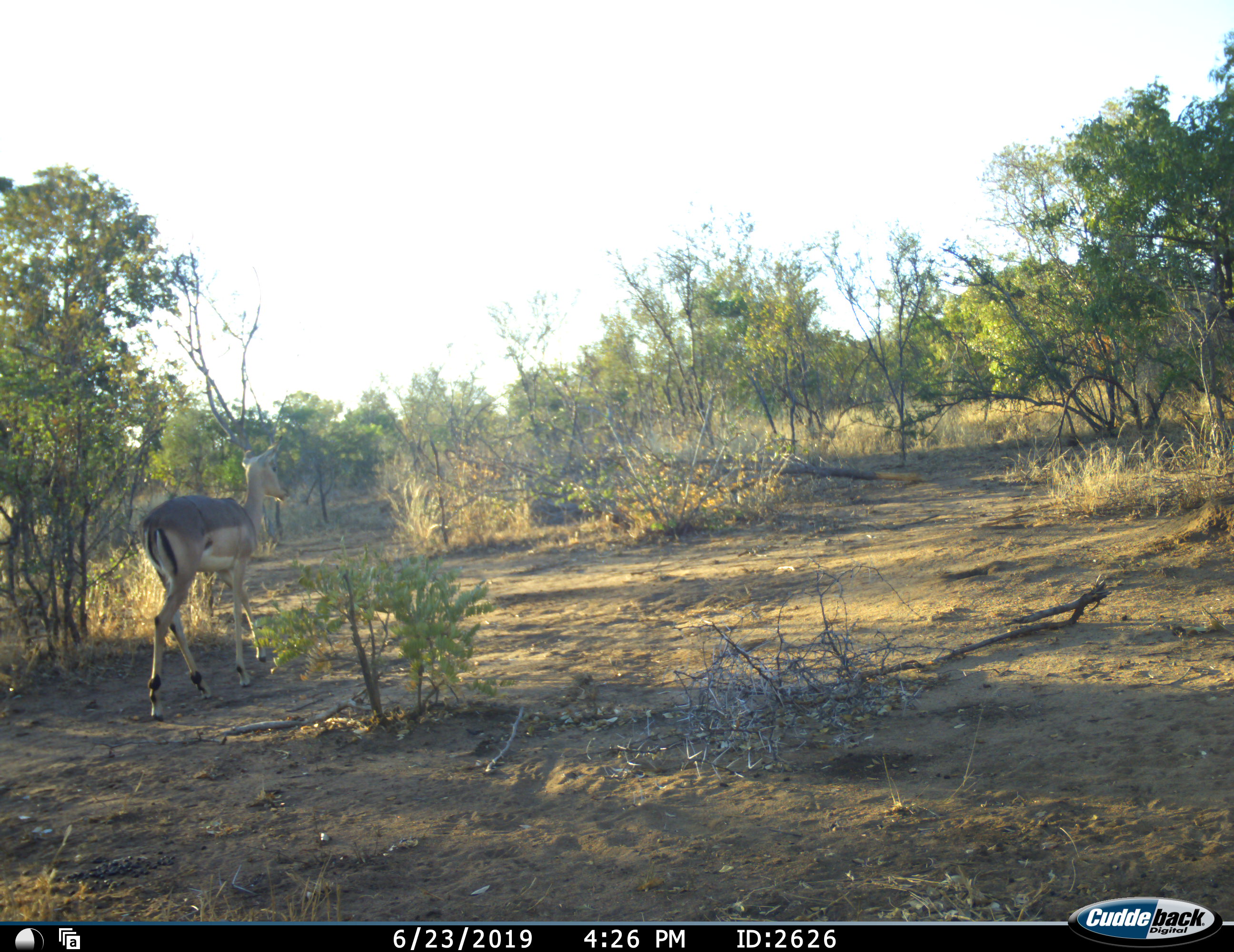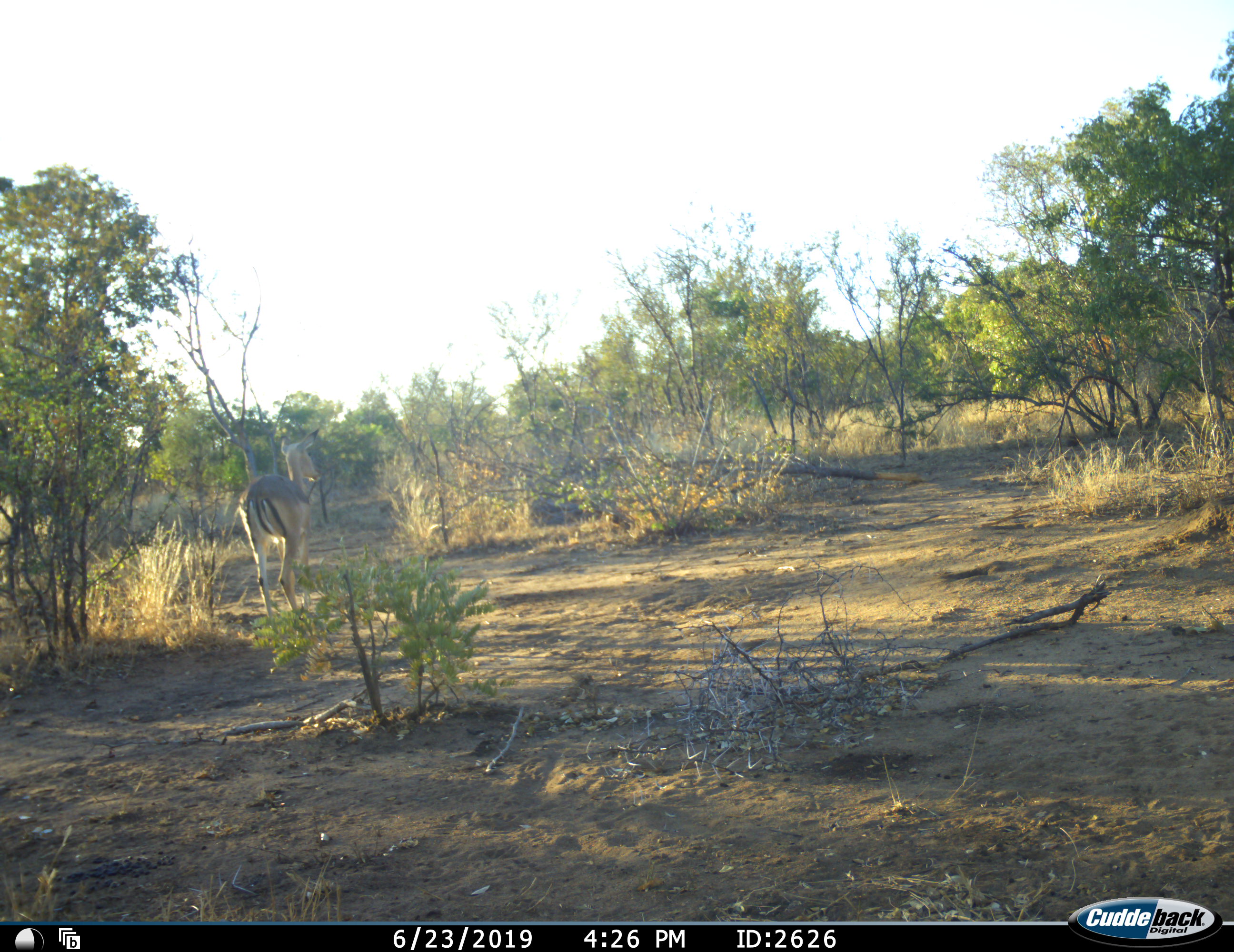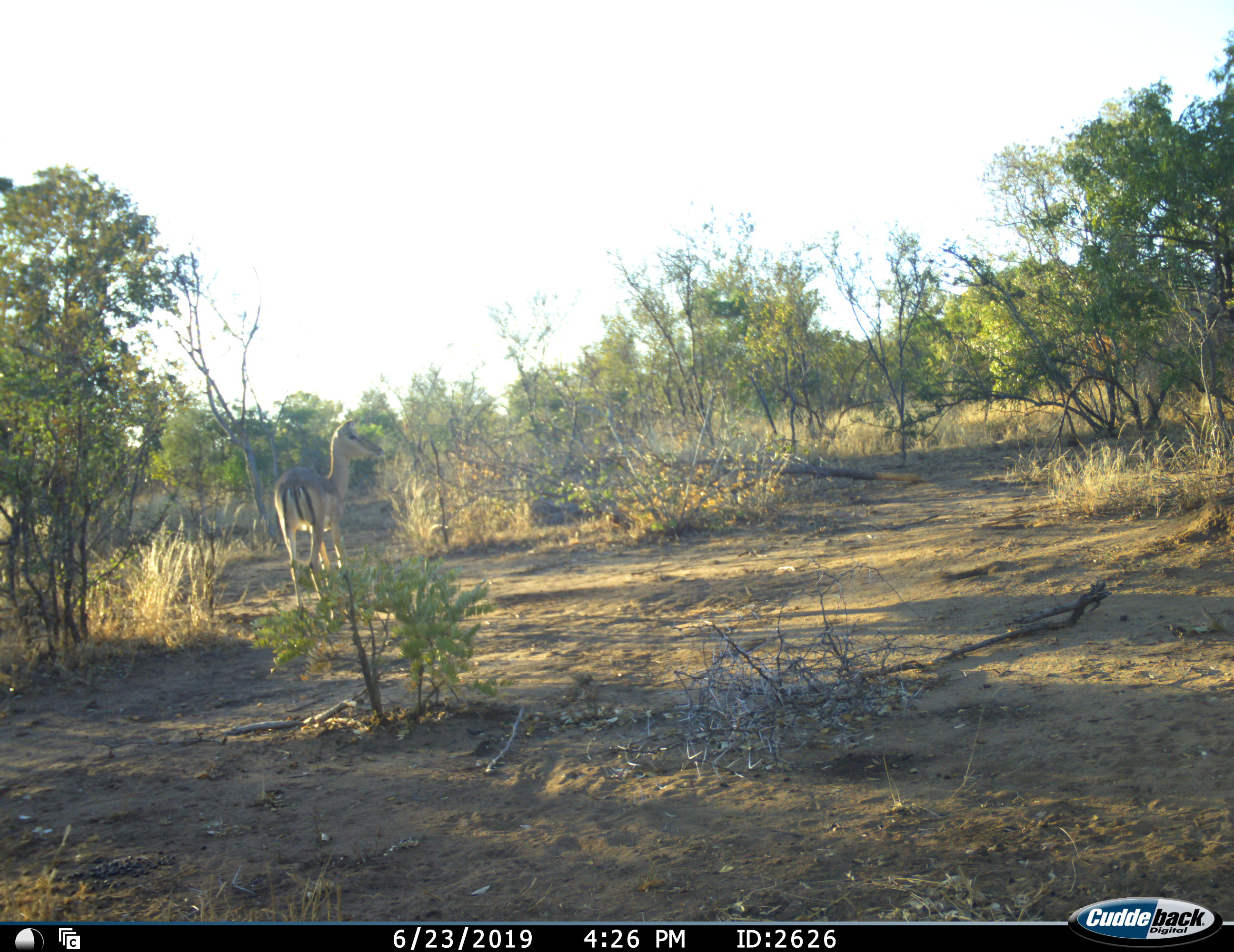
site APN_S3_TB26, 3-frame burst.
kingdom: Animalia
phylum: Chordata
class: Mammalia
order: Artiodactyla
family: Bovidae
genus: Aepyceros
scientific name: Aepyceros melampus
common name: impala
Impala (Aepyceros melampus), count 1. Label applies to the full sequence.